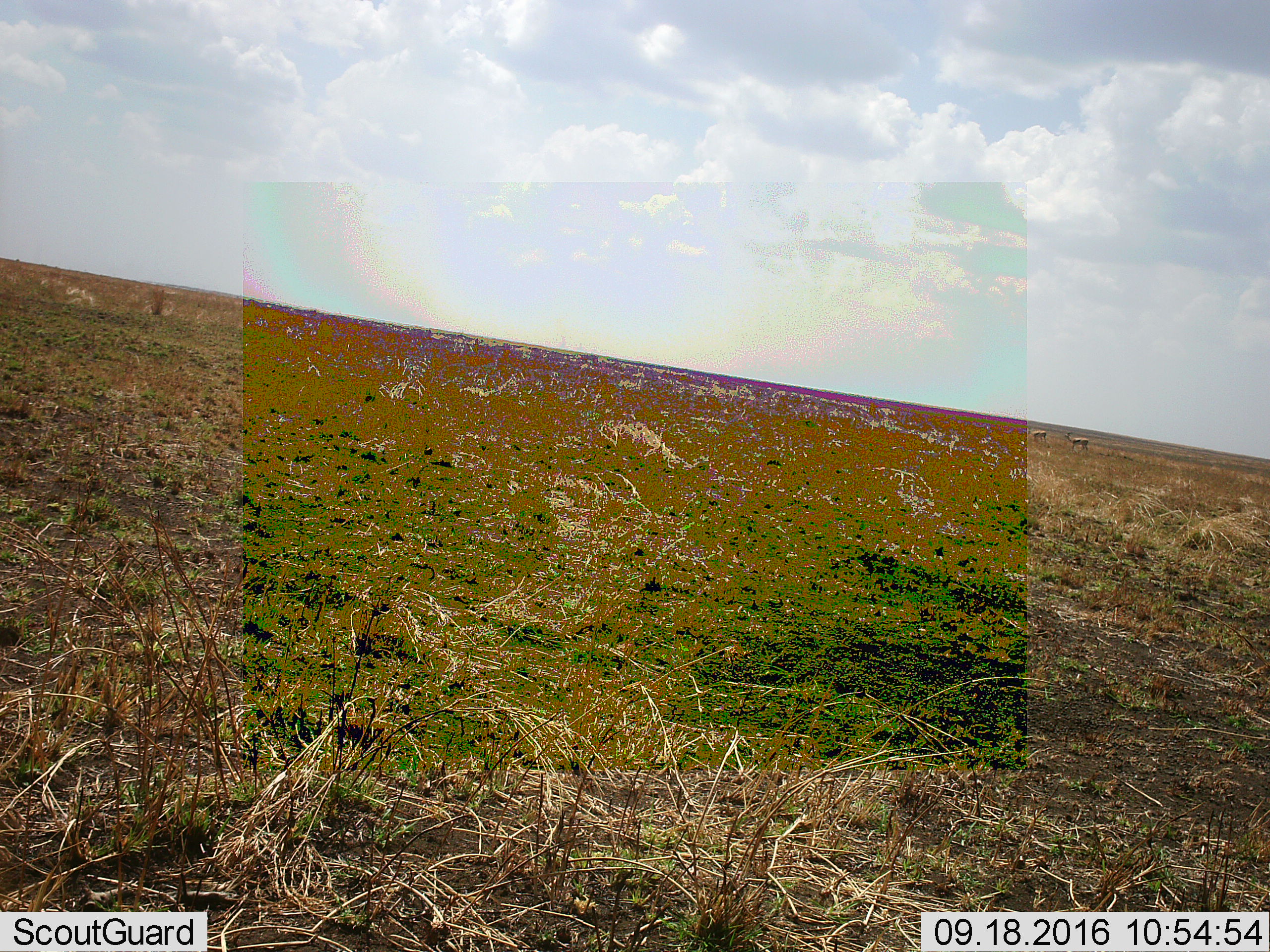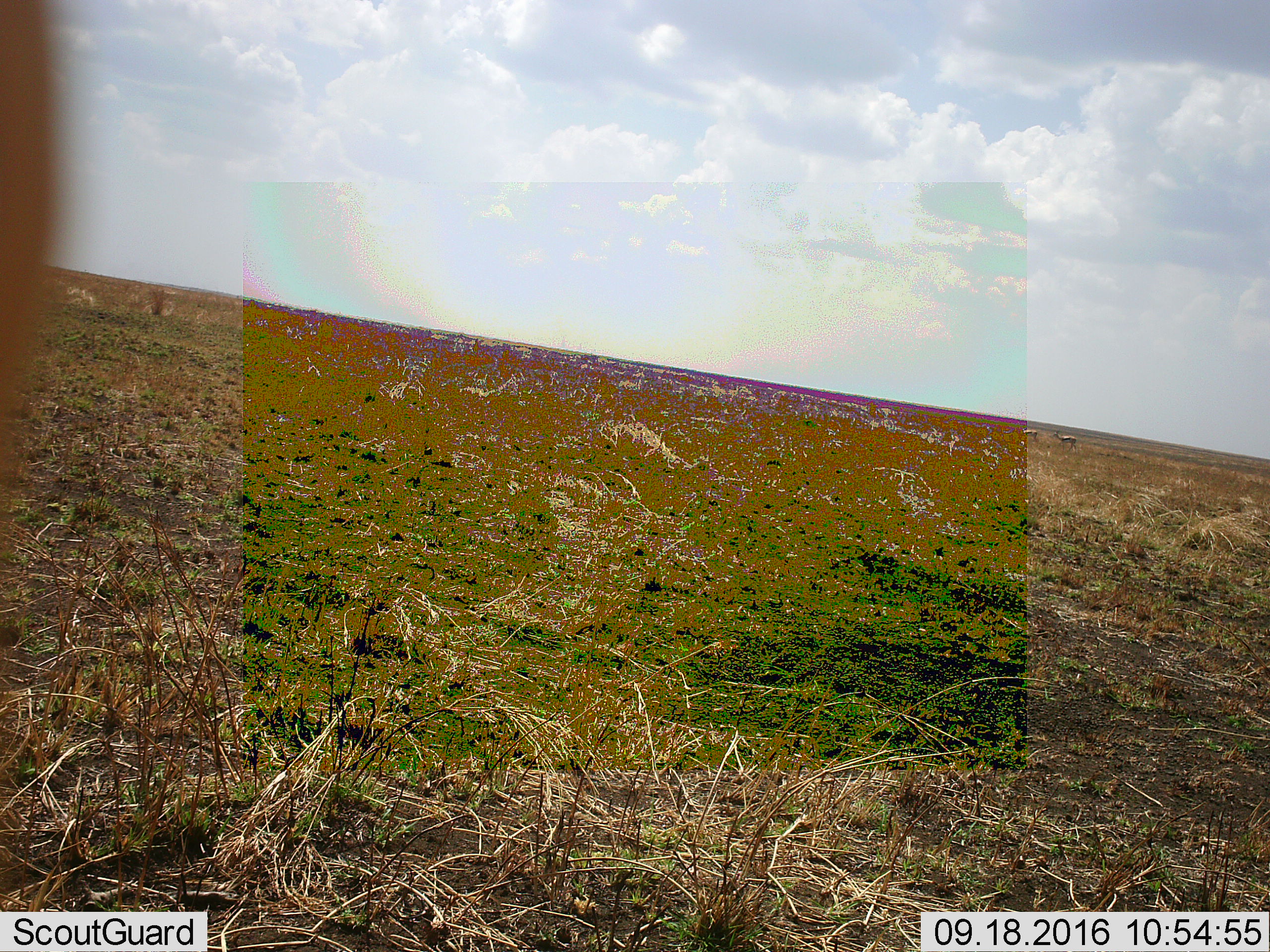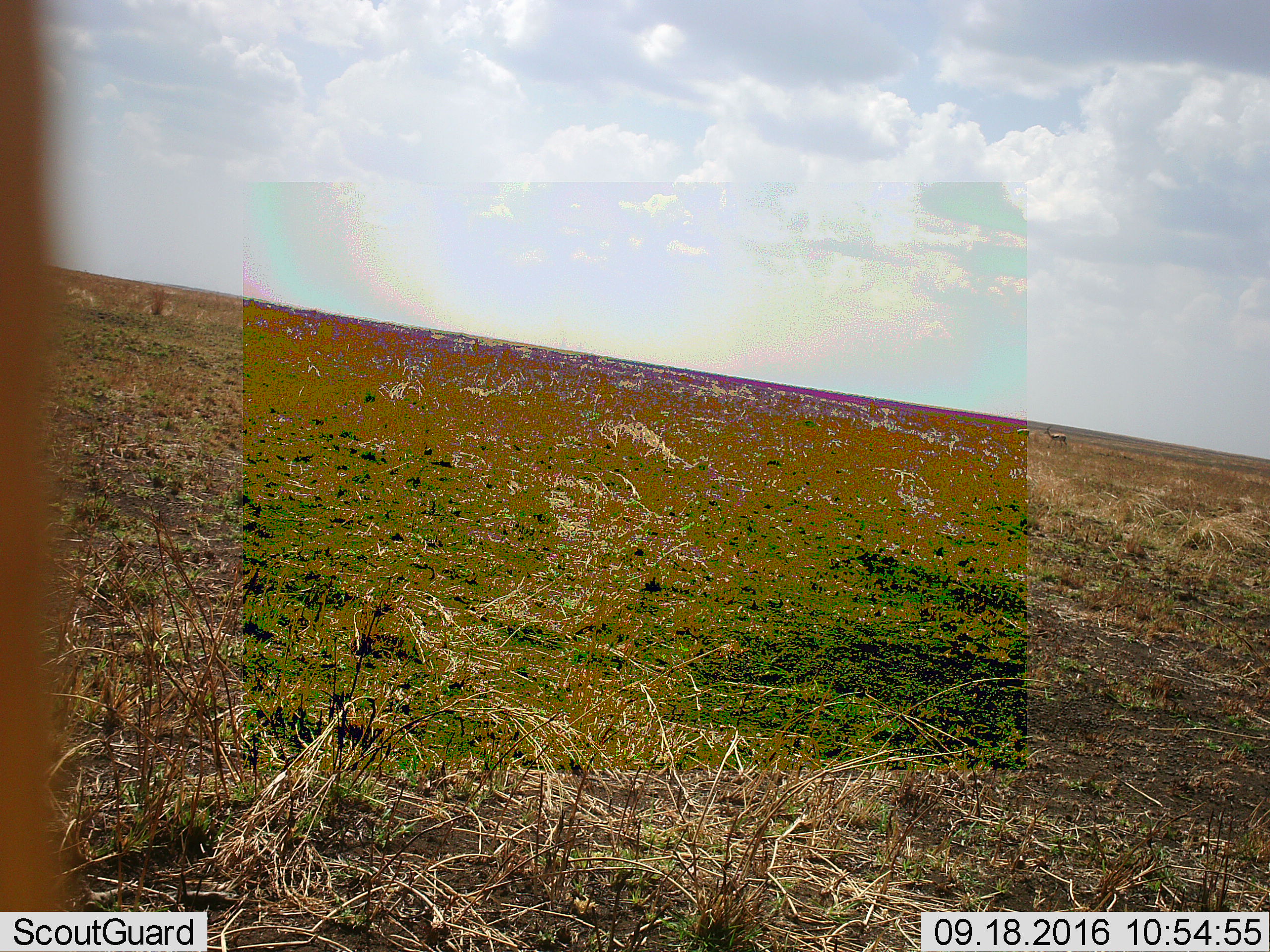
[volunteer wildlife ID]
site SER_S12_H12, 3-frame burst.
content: unidentified animal